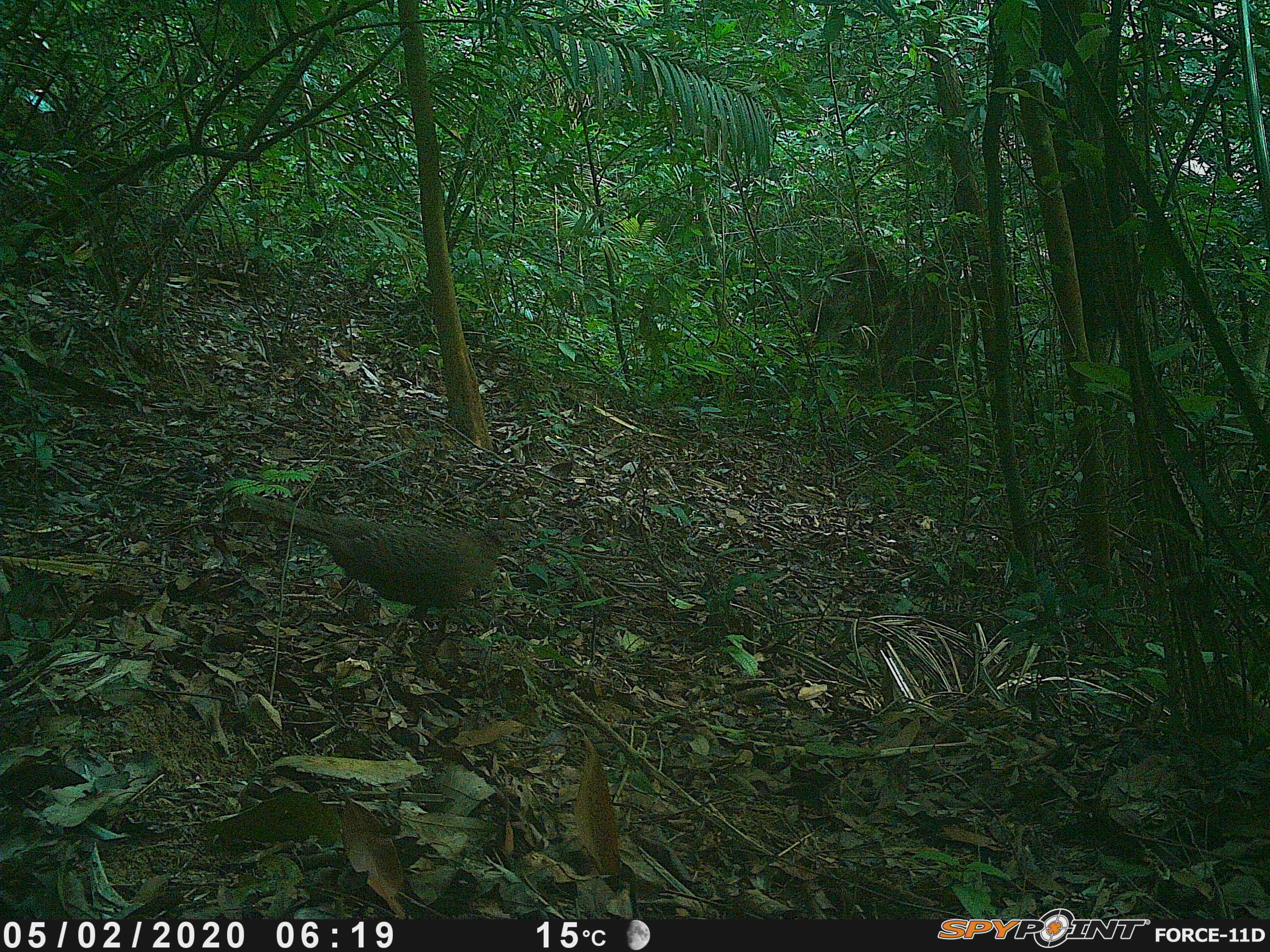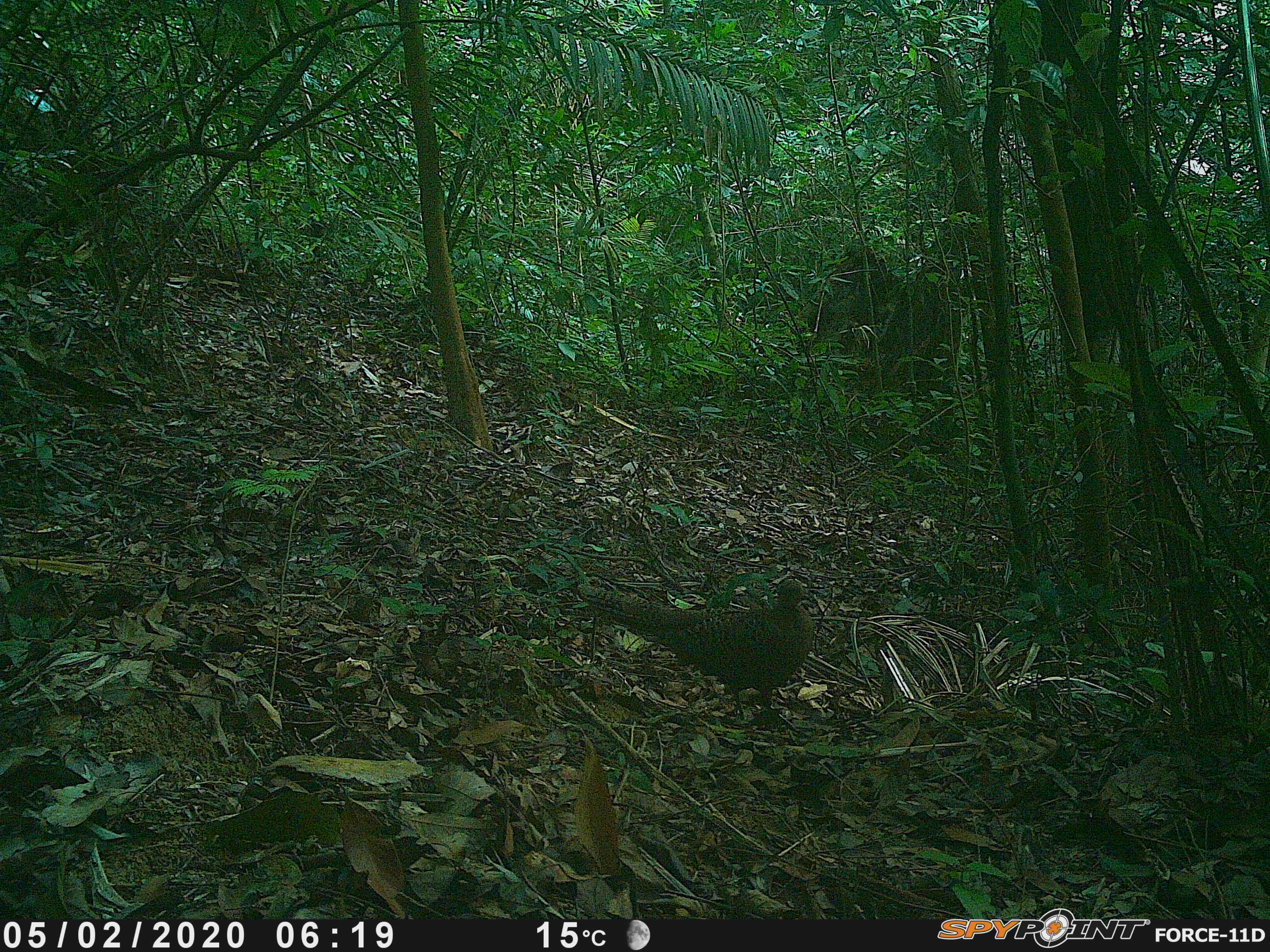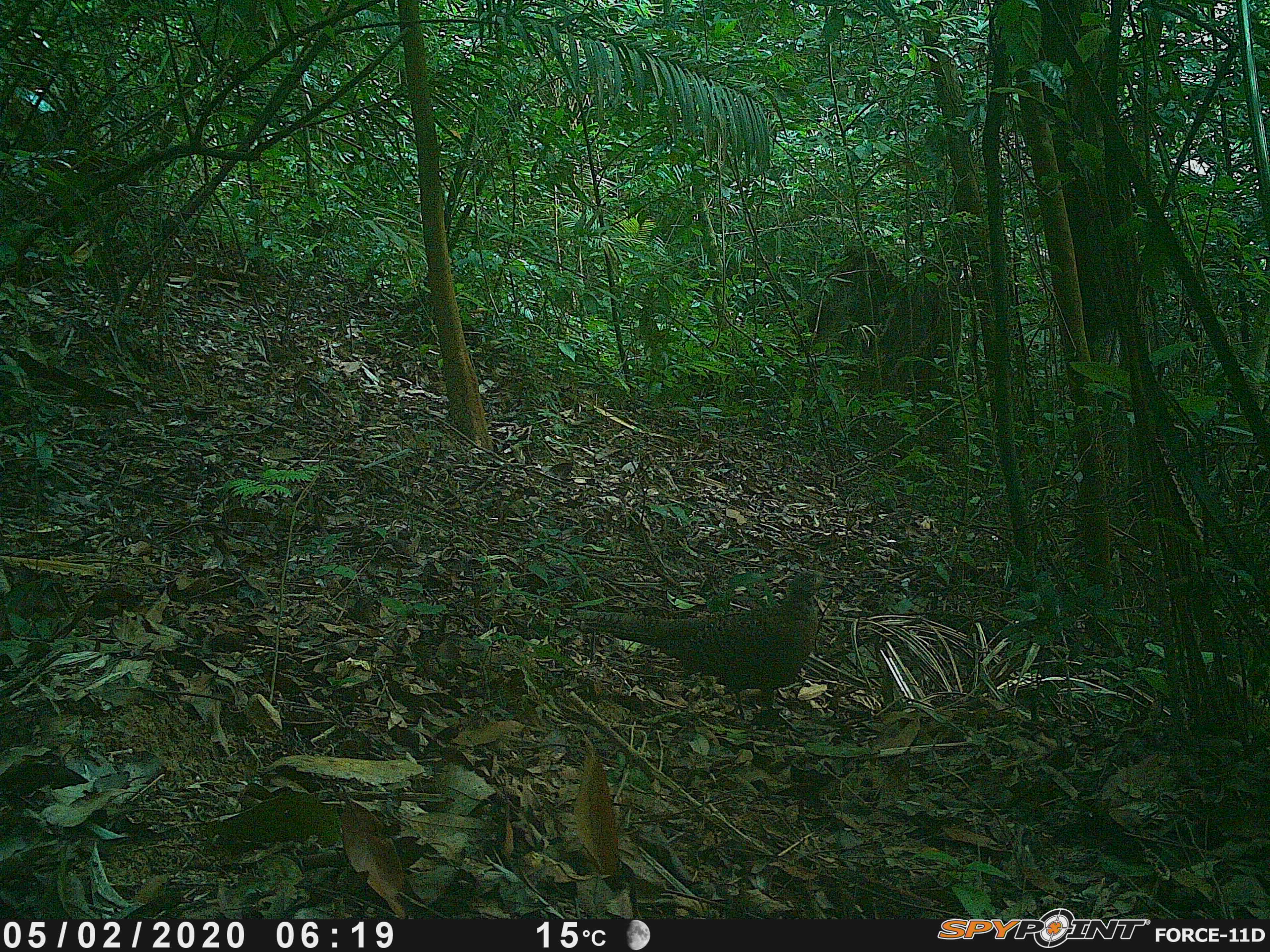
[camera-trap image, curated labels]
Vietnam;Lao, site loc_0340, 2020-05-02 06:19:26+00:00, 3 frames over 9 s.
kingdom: Animalia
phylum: Chordata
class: Aves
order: Galliformes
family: Phasianidae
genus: Polyplectron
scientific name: Polyplectron bicalcaratum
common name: gray peacock-pheasant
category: grey peacock pheasant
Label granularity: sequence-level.